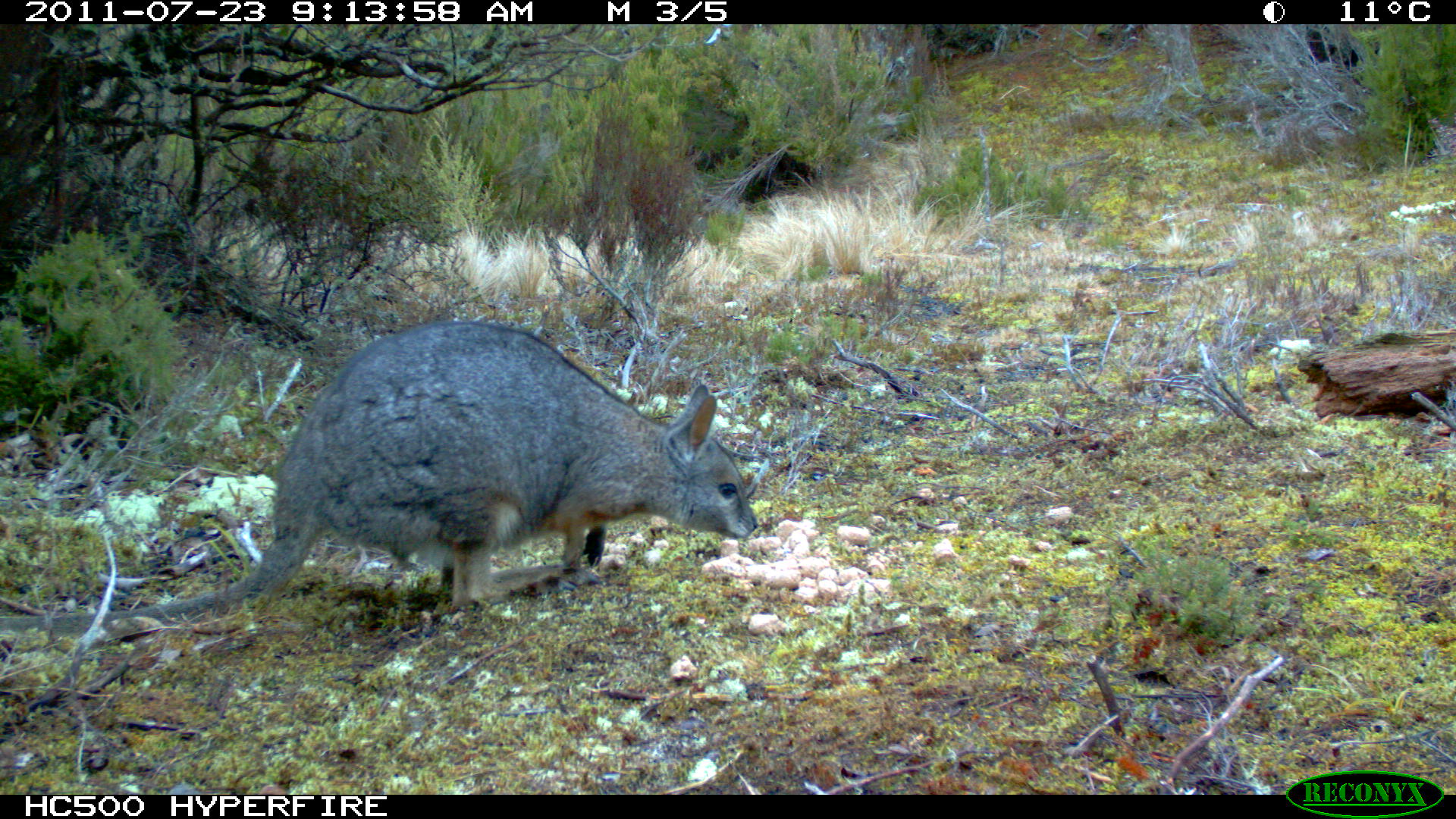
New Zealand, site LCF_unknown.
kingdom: Animalia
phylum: Chordata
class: Mammalia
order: Diprotodontia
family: Macropodidae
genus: Notamacropus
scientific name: Notamacropus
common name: wallaby